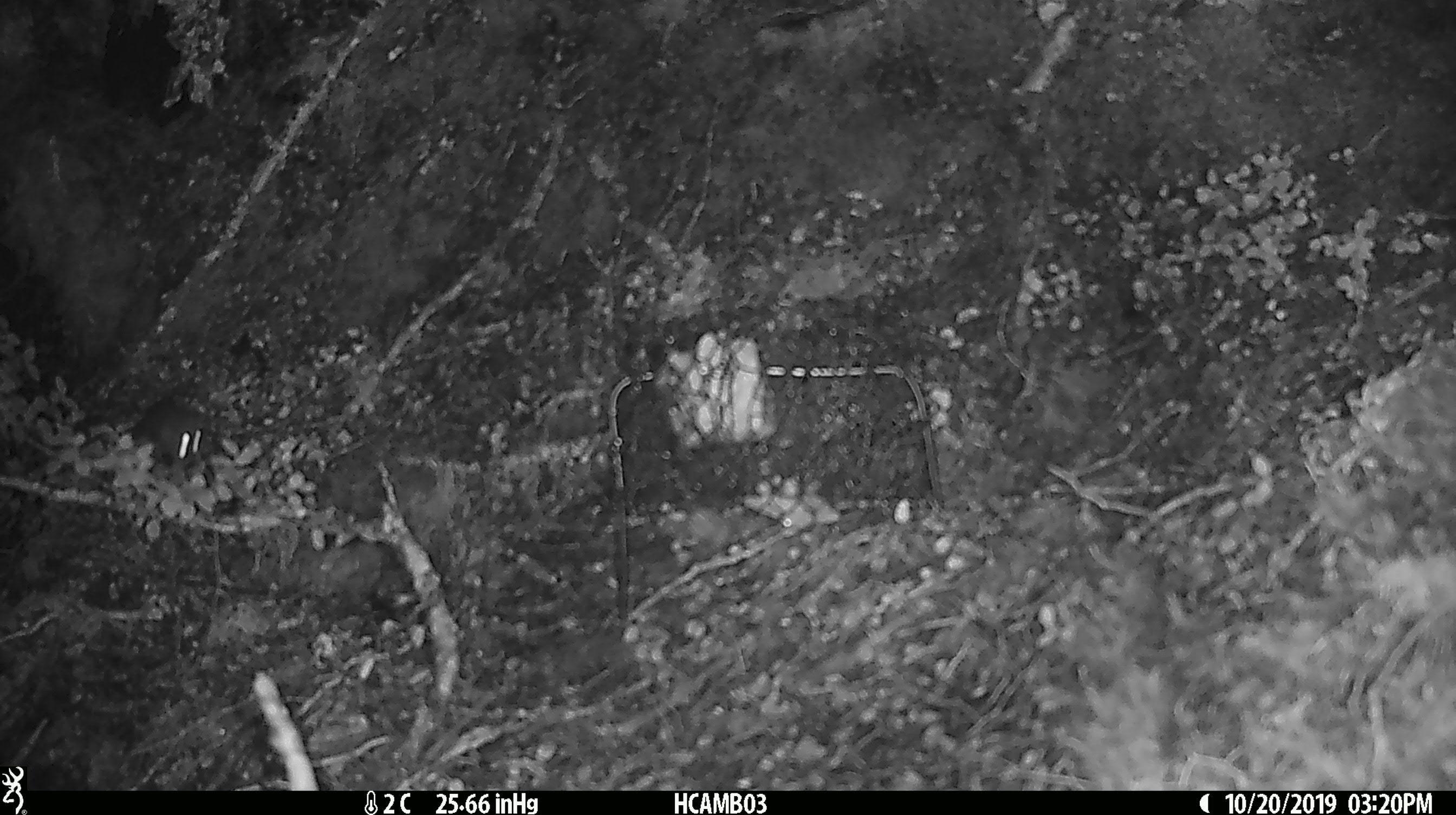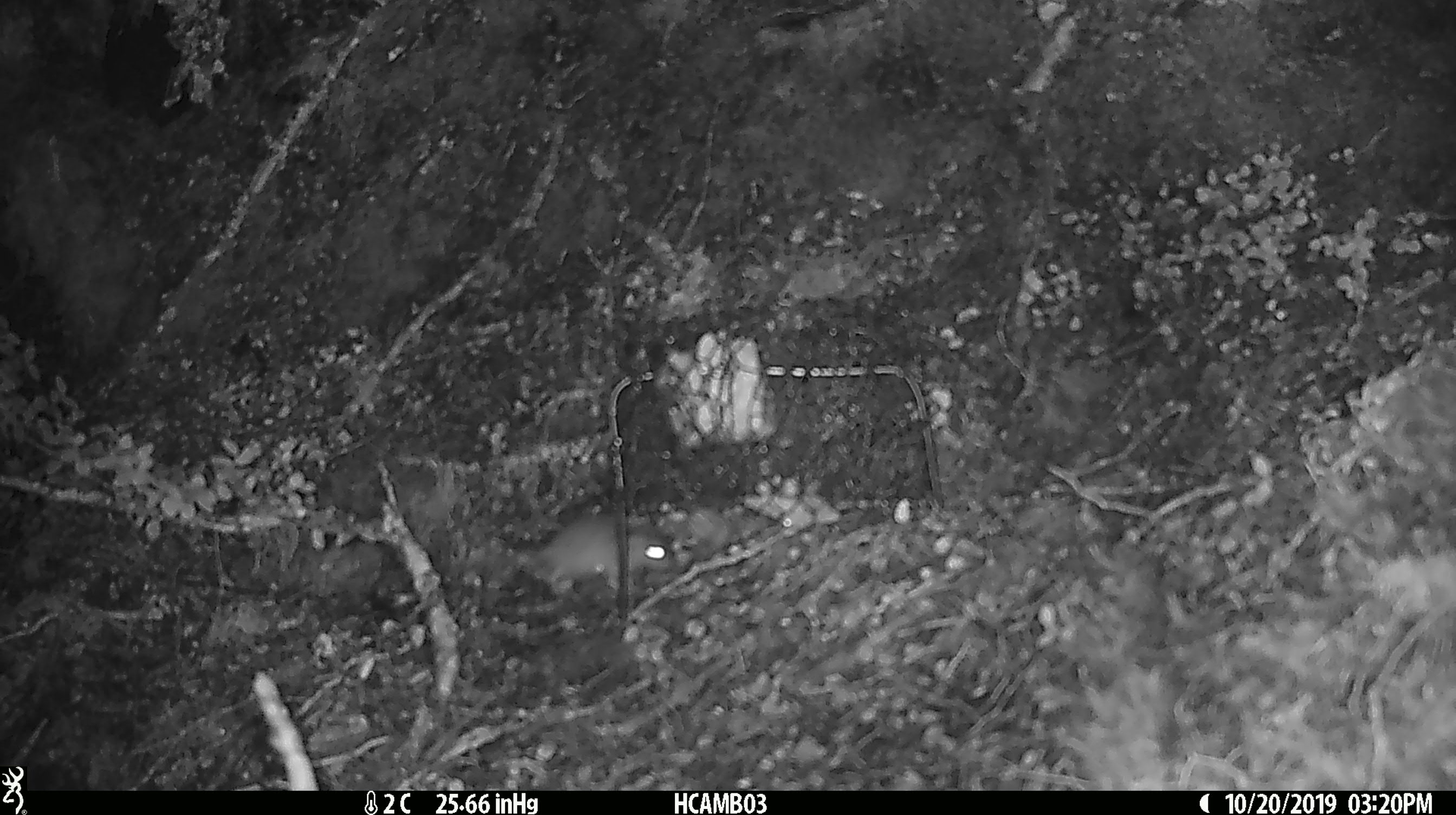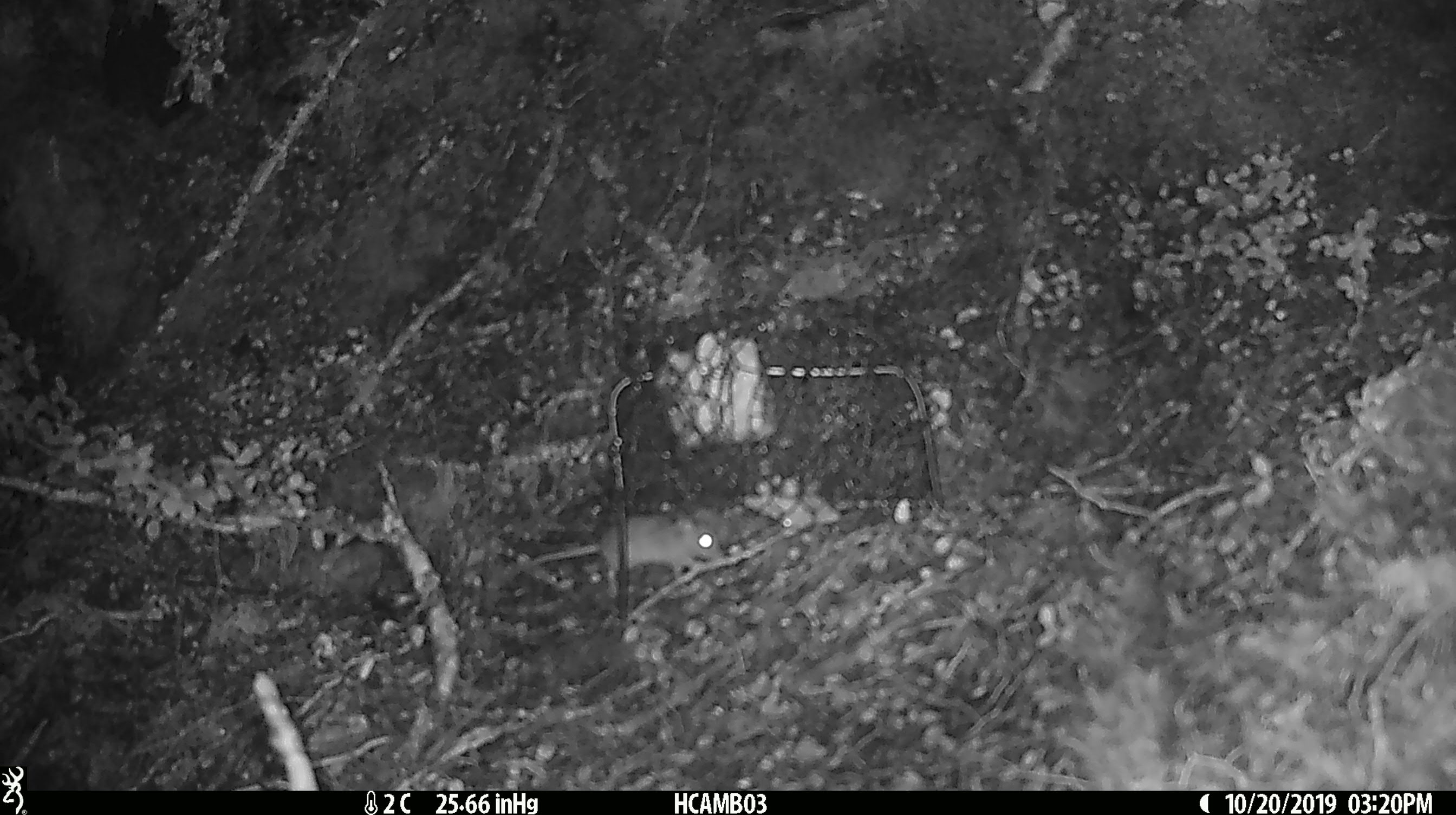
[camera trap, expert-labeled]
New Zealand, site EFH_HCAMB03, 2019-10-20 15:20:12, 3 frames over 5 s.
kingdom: Animalia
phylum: Chordata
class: Mammalia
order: Rodentia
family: Muridae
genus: Mus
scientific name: Mus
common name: mouse